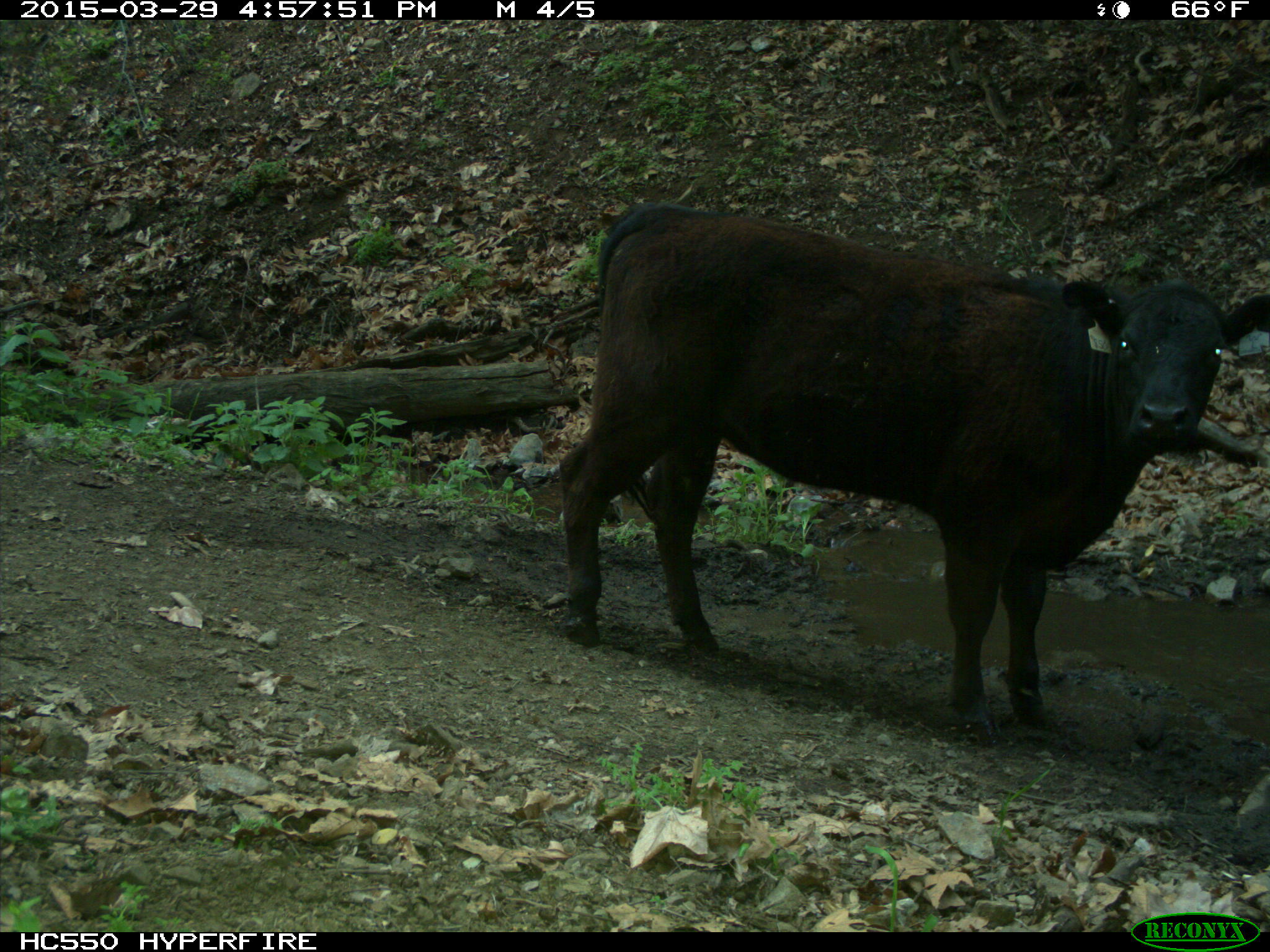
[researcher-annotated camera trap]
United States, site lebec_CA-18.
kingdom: Animalia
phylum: Chordata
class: Mammalia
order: Artiodactyla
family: Bovidae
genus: Bos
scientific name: Bos taurus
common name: domestic cow